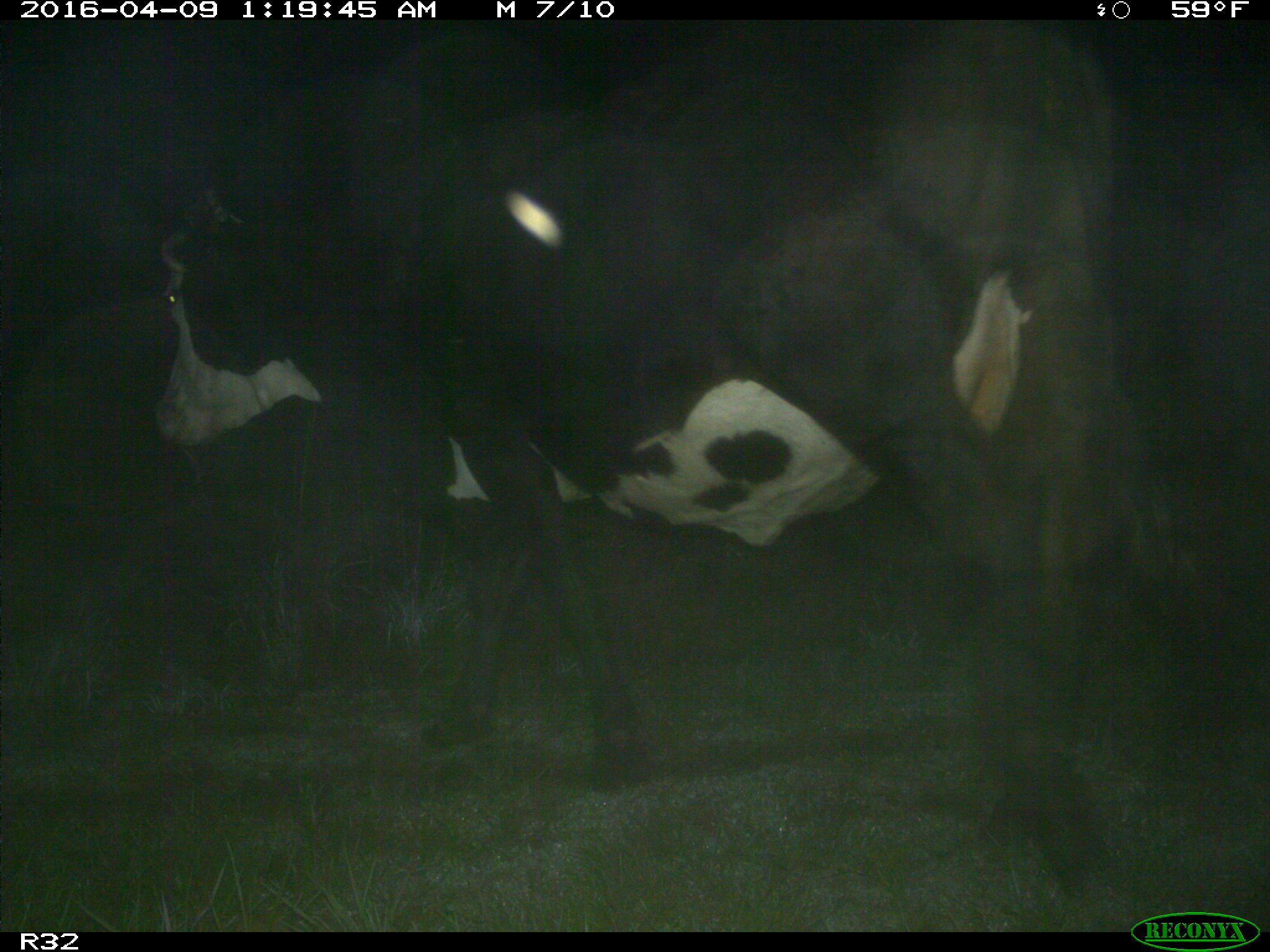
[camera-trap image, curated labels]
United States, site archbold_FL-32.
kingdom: Animalia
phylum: Chordata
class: Mammalia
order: Artiodactyla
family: Bovidae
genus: Bos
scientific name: Bos taurus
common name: domestic cow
Bos taurus (domestic cow).